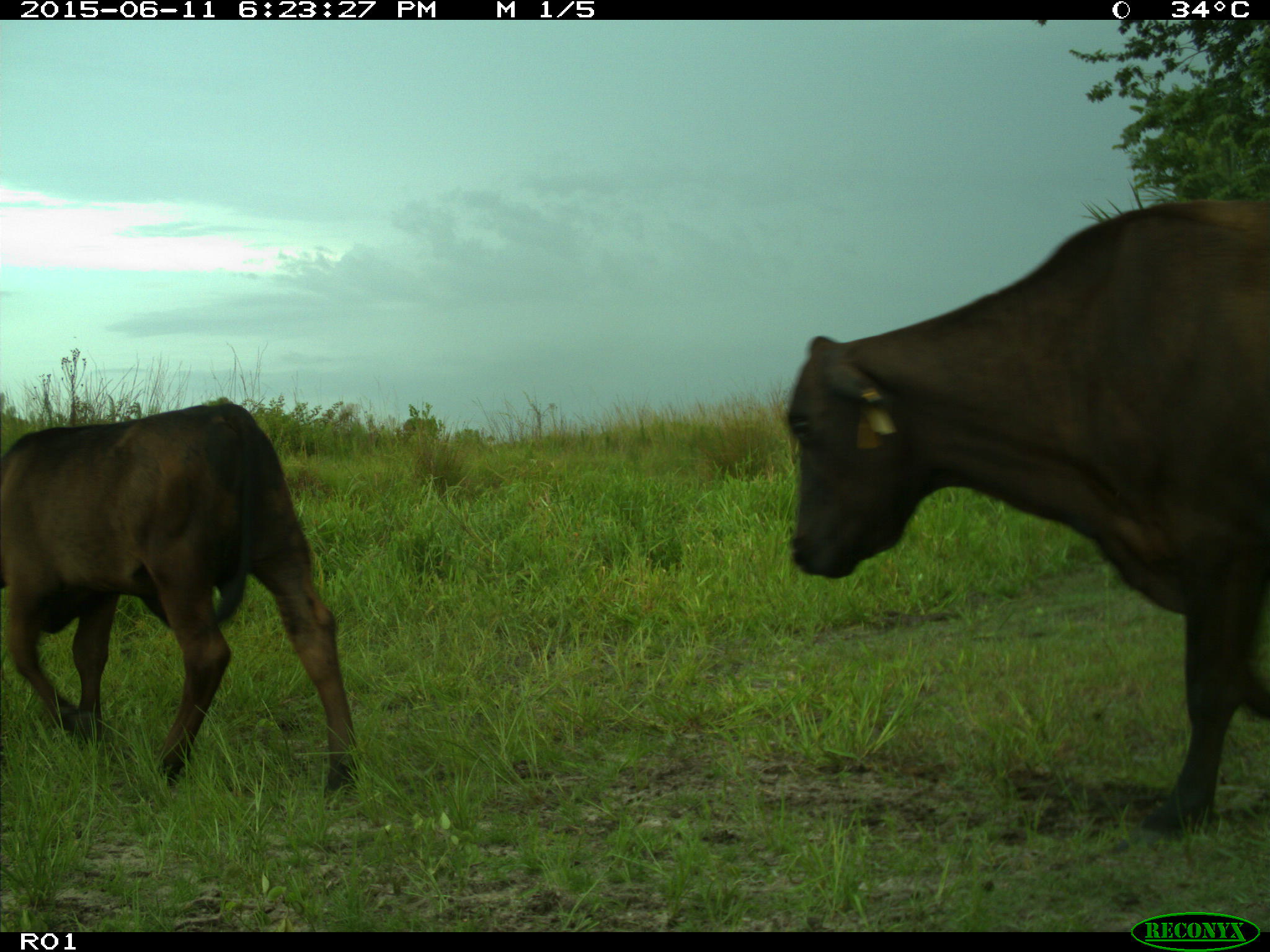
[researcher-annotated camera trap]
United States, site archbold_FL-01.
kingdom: Animalia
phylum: Chordata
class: Mammalia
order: Artiodactyla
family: Bovidae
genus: Bos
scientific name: Bos taurus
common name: domestic cow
Bos taurus (domestic cow).